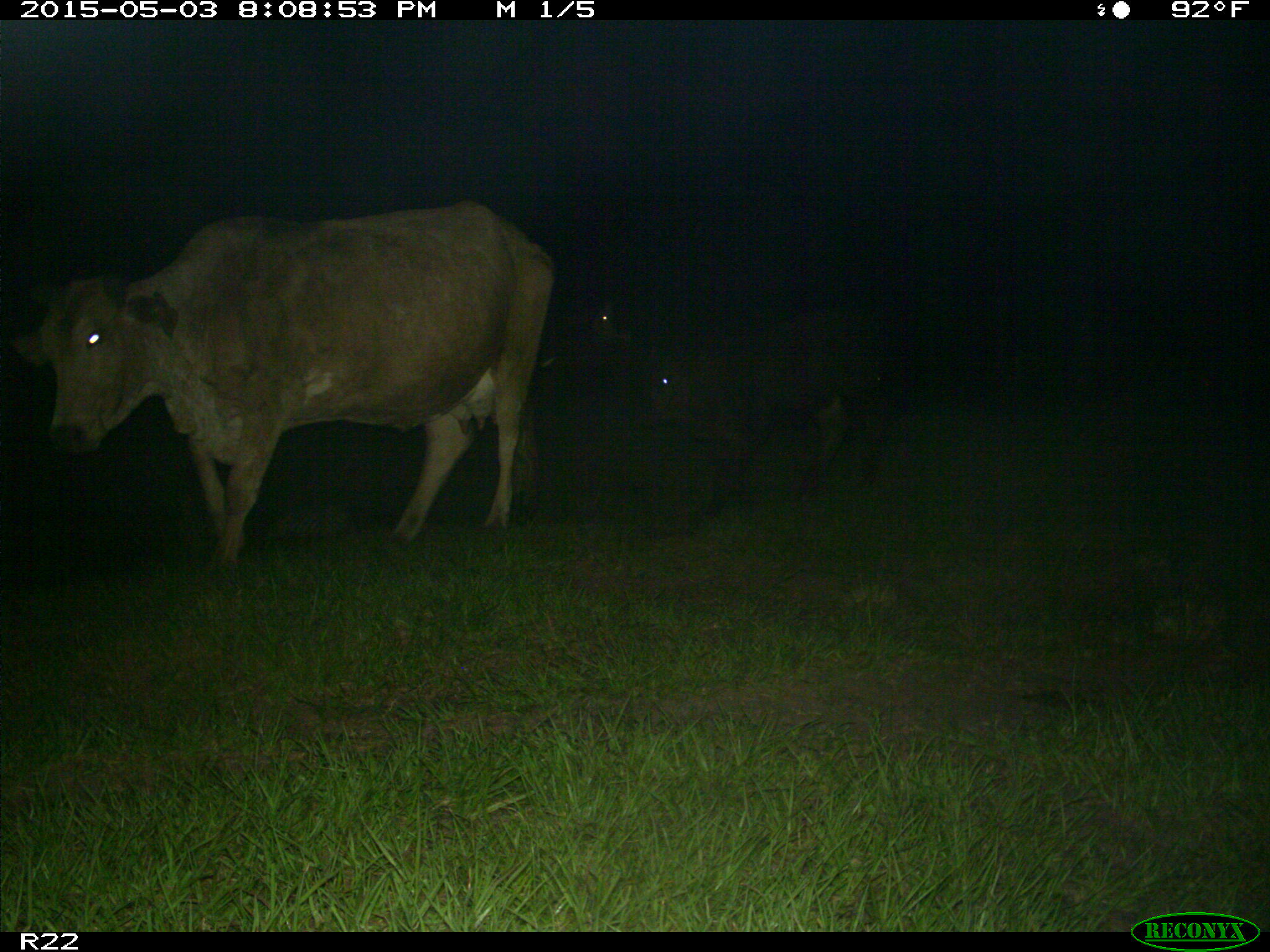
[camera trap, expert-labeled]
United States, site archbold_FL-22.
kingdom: Animalia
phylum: Chordata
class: Mammalia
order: Artiodactyla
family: Bovidae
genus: Bos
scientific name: Bos taurus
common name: domestic cow